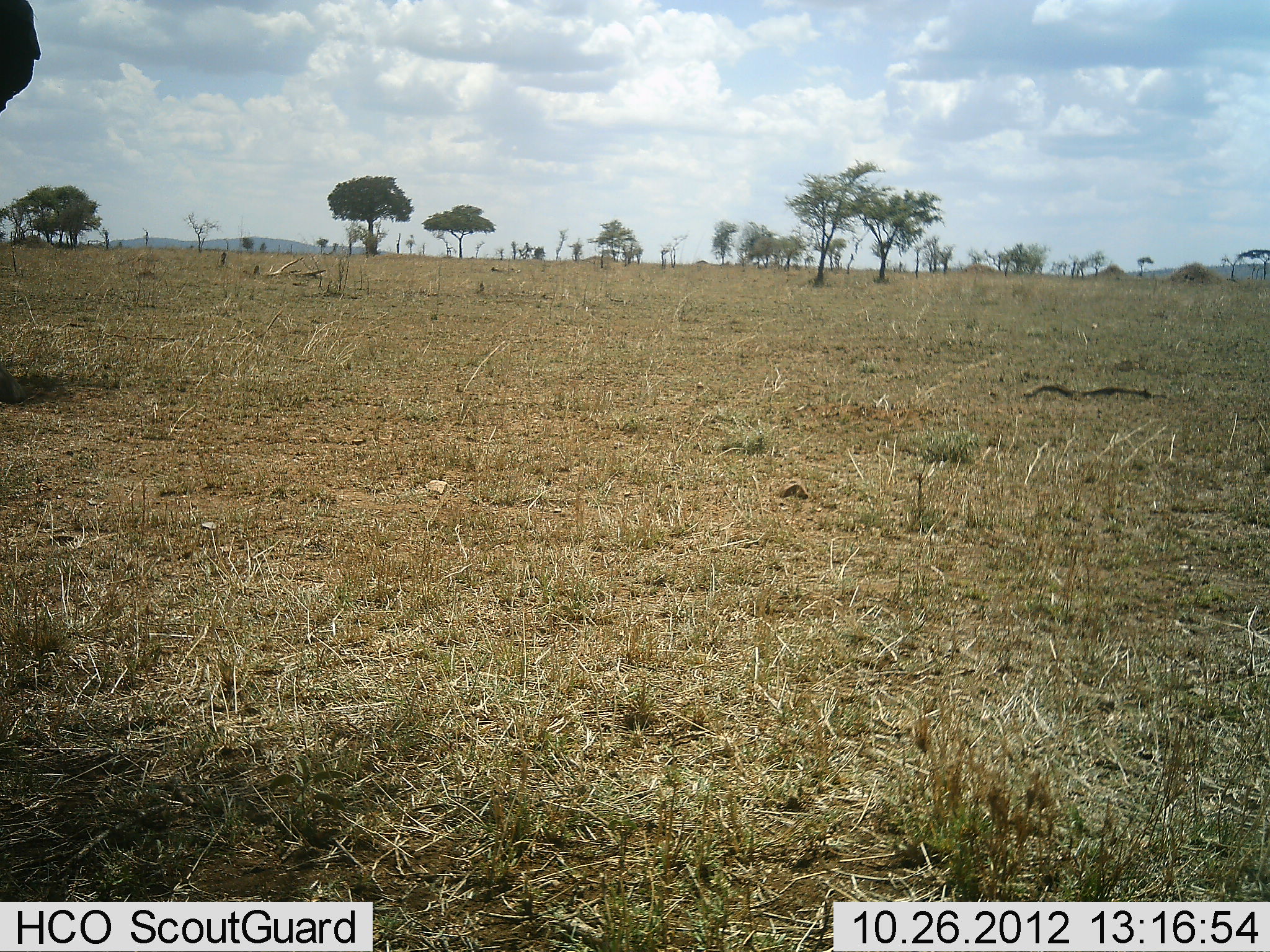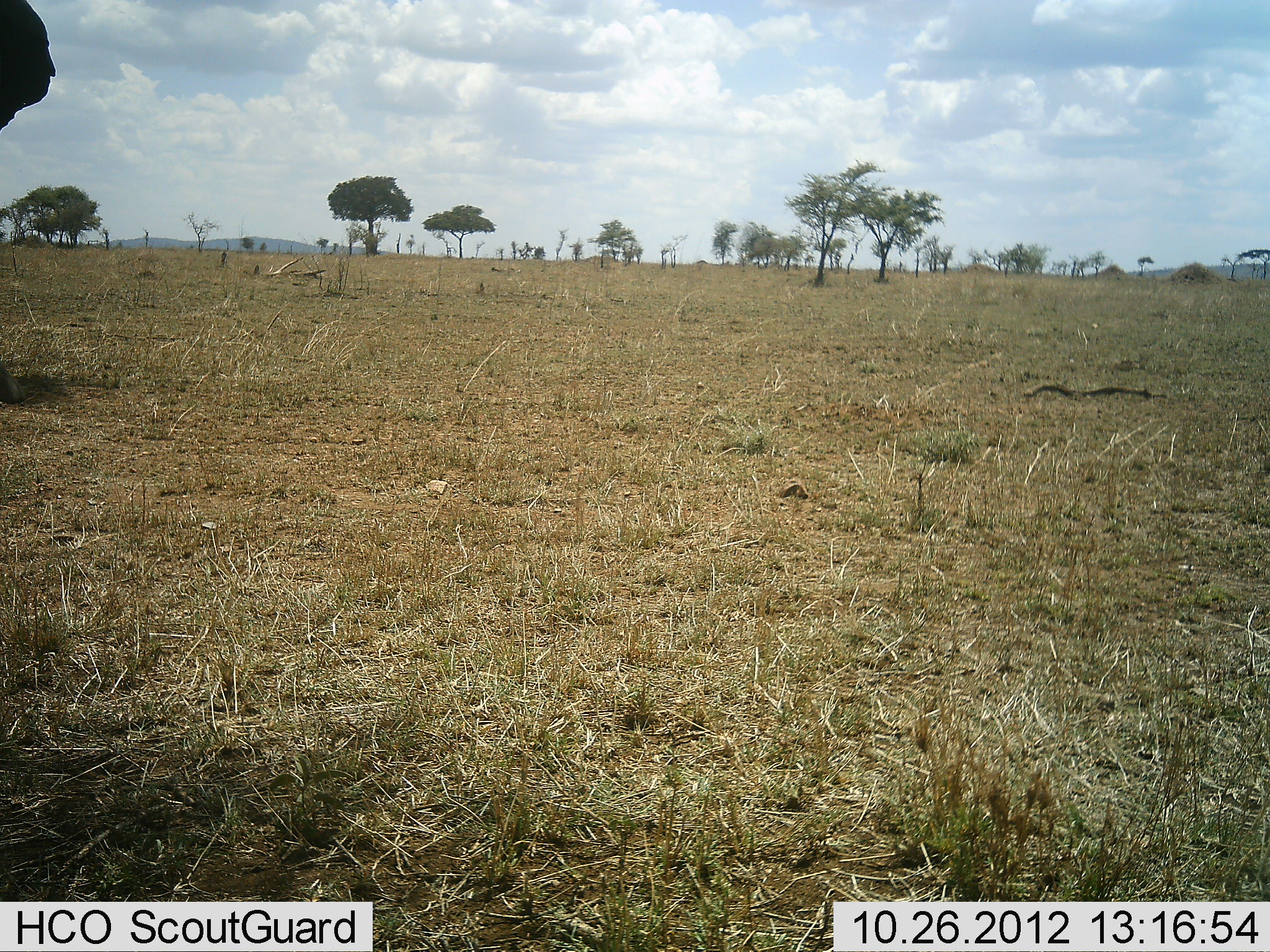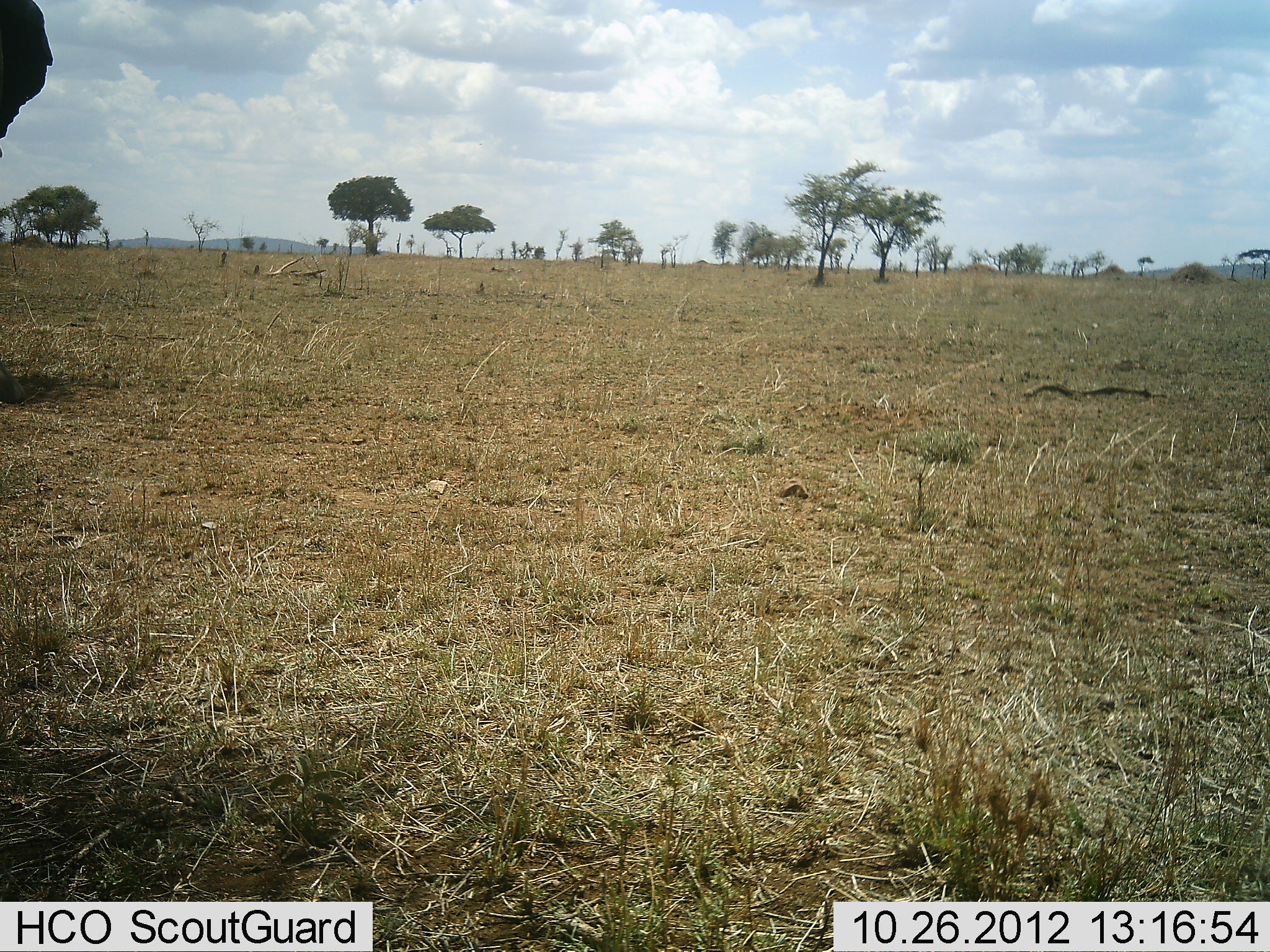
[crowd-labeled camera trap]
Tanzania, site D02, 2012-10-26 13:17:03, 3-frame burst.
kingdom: Animalia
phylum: Chordata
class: Mammalia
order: Proboscidea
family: Elephantidae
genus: Loxodonta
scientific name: Loxodonta africana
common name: african bush elephant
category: elephant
Elephant (african bush elephant) (Loxodonta africana), count 1. Behavior (volunteer vote fractions): standing 100%, resting 0%, moving 0%, interacting 0%. Young present (vote fraction): 0%. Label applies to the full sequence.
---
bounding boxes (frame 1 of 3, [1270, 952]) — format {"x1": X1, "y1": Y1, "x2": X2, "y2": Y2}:
animal: {"x1": 0, "y1": 1, "x2": 46, "y2": 405}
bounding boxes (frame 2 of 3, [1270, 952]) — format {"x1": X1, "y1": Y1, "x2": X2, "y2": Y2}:
animal: {"x1": 0, "y1": 1, "x2": 55, "y2": 407}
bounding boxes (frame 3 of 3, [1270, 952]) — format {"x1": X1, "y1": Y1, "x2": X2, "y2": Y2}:
animal: {"x1": 0, "y1": 0, "x2": 57, "y2": 408}